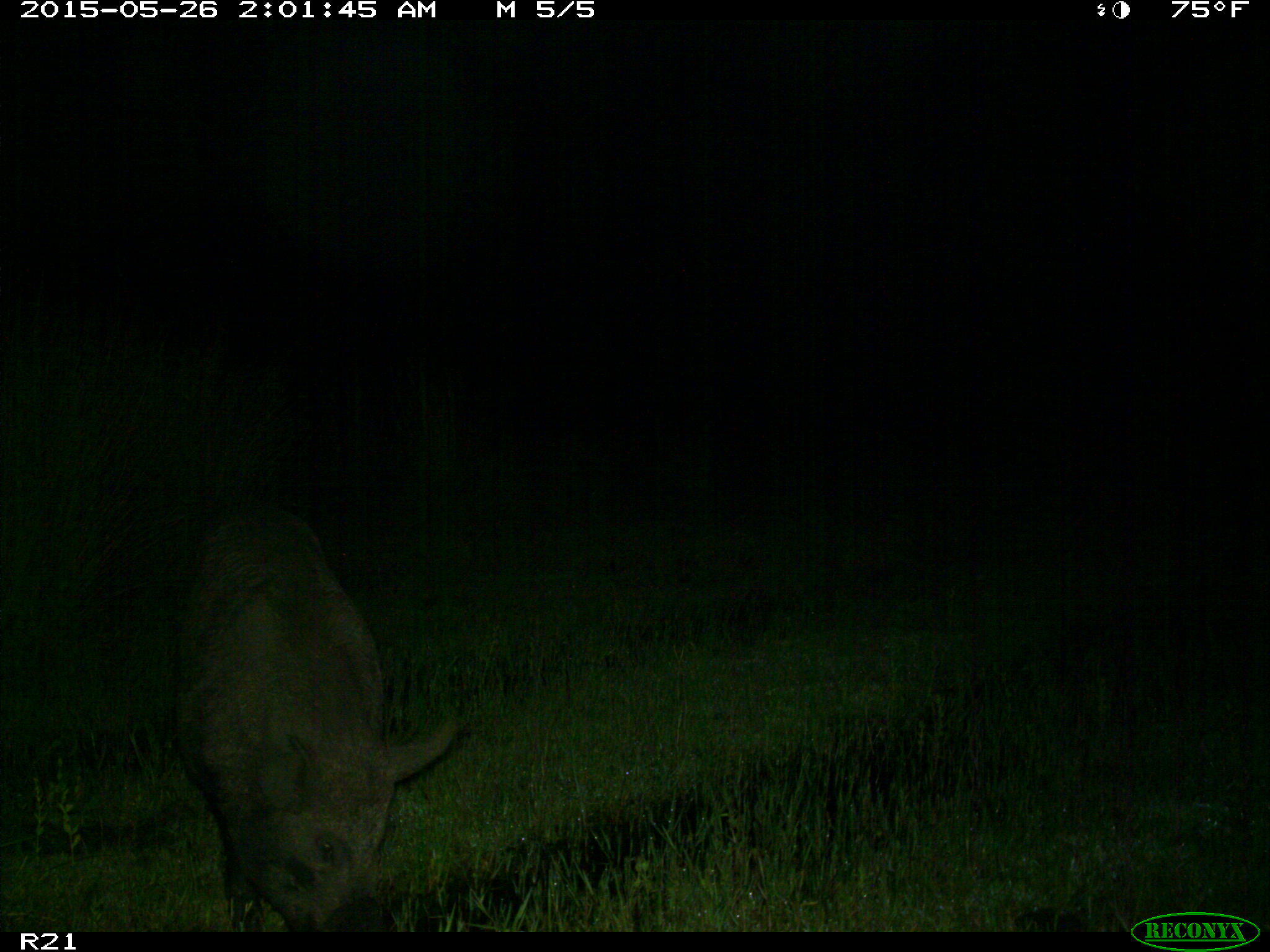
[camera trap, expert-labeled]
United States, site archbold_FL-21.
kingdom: Animalia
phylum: Chordata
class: Mammalia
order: Artiodactyla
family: Suidae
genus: Sus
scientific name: Sus scrofa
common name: wild boar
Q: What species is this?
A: Sus scrofa (wild boar).